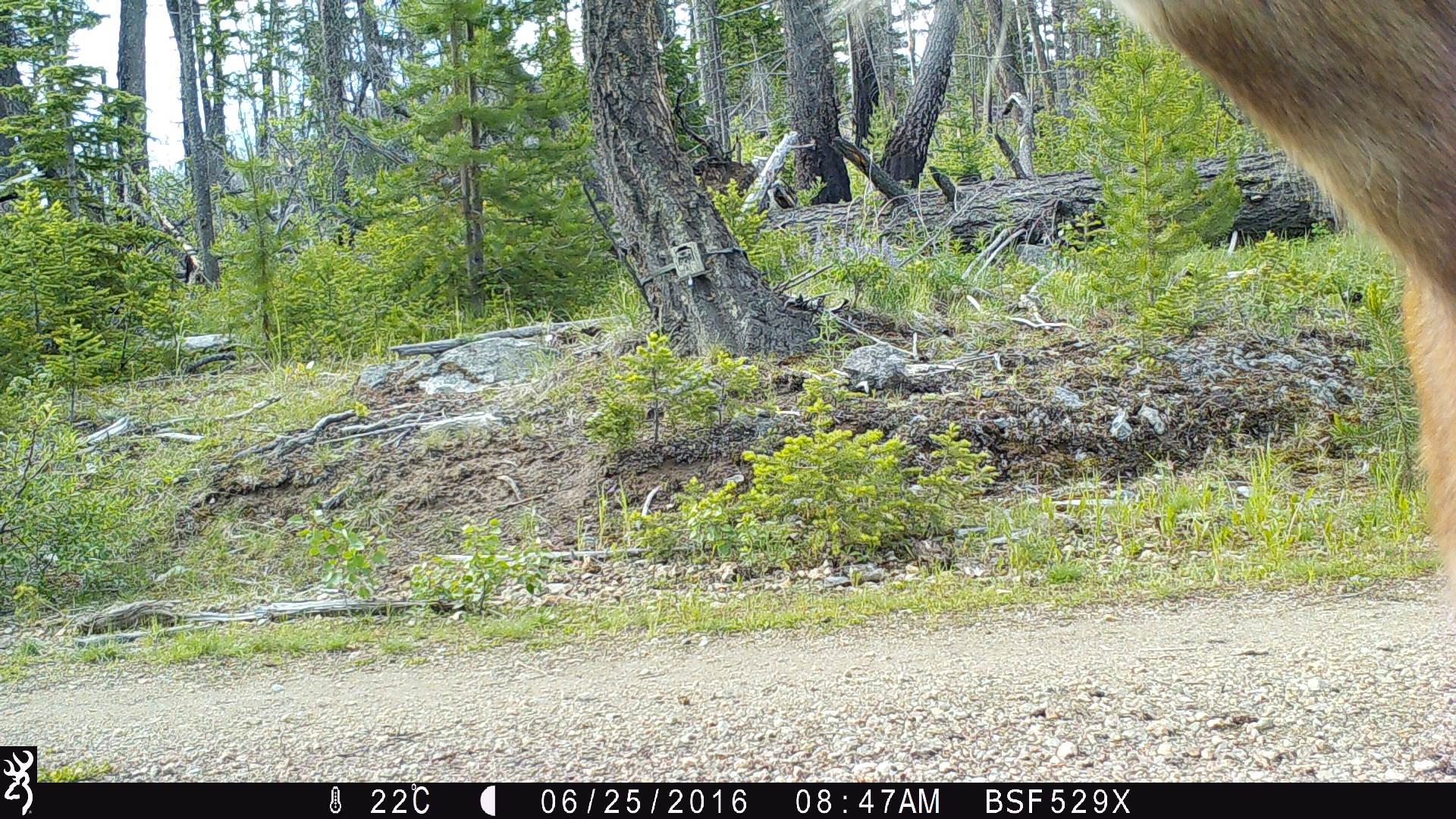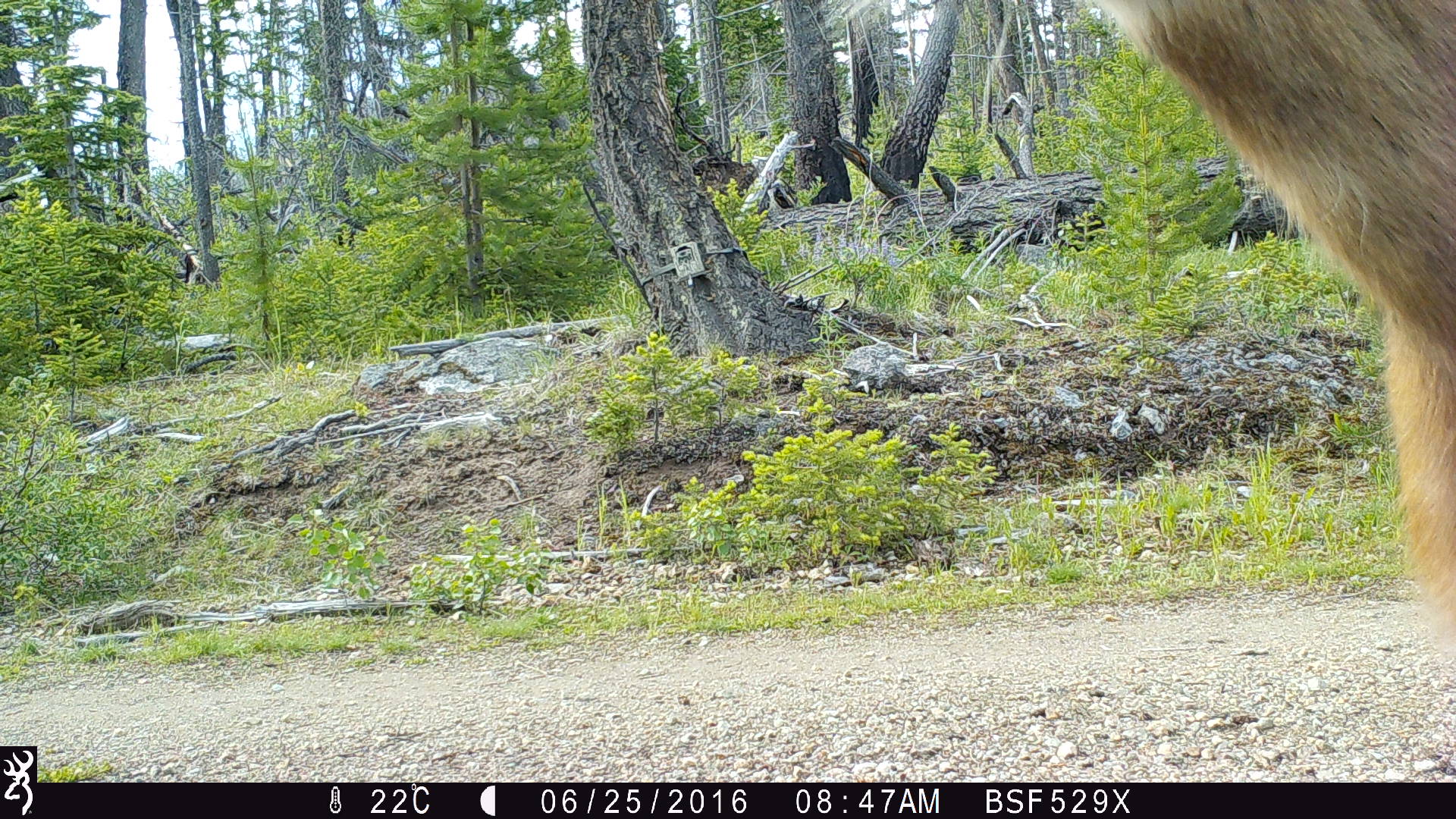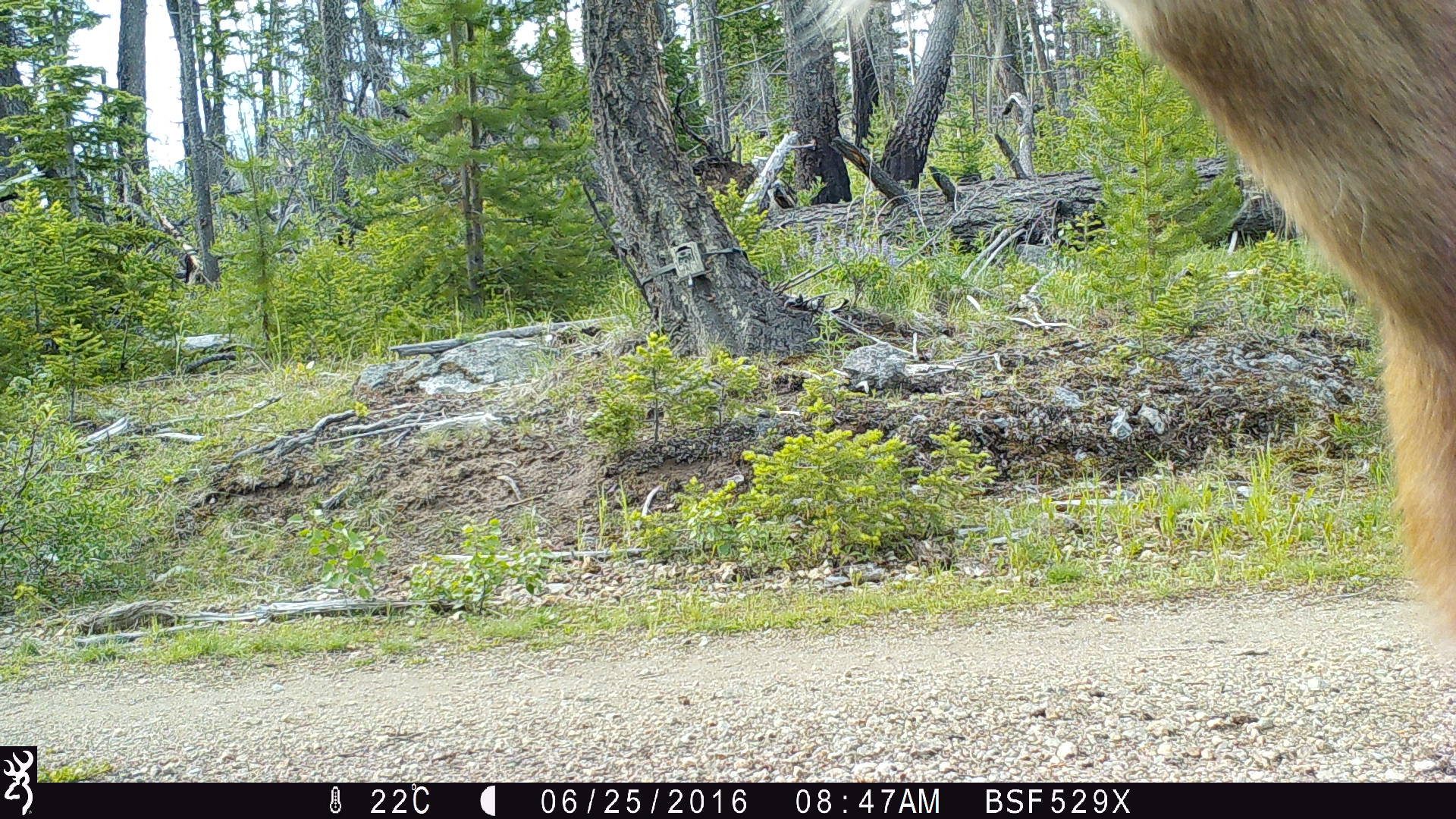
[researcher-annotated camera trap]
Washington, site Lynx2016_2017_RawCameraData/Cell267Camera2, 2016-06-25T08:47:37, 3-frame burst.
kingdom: Animalia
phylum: Chordata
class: Mammalia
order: Artiodactyla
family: Cervidae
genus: Odocoileus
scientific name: Odocoileus hemionus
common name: mule deer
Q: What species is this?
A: Odocoileus hemionus (mule deer).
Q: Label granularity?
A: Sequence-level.